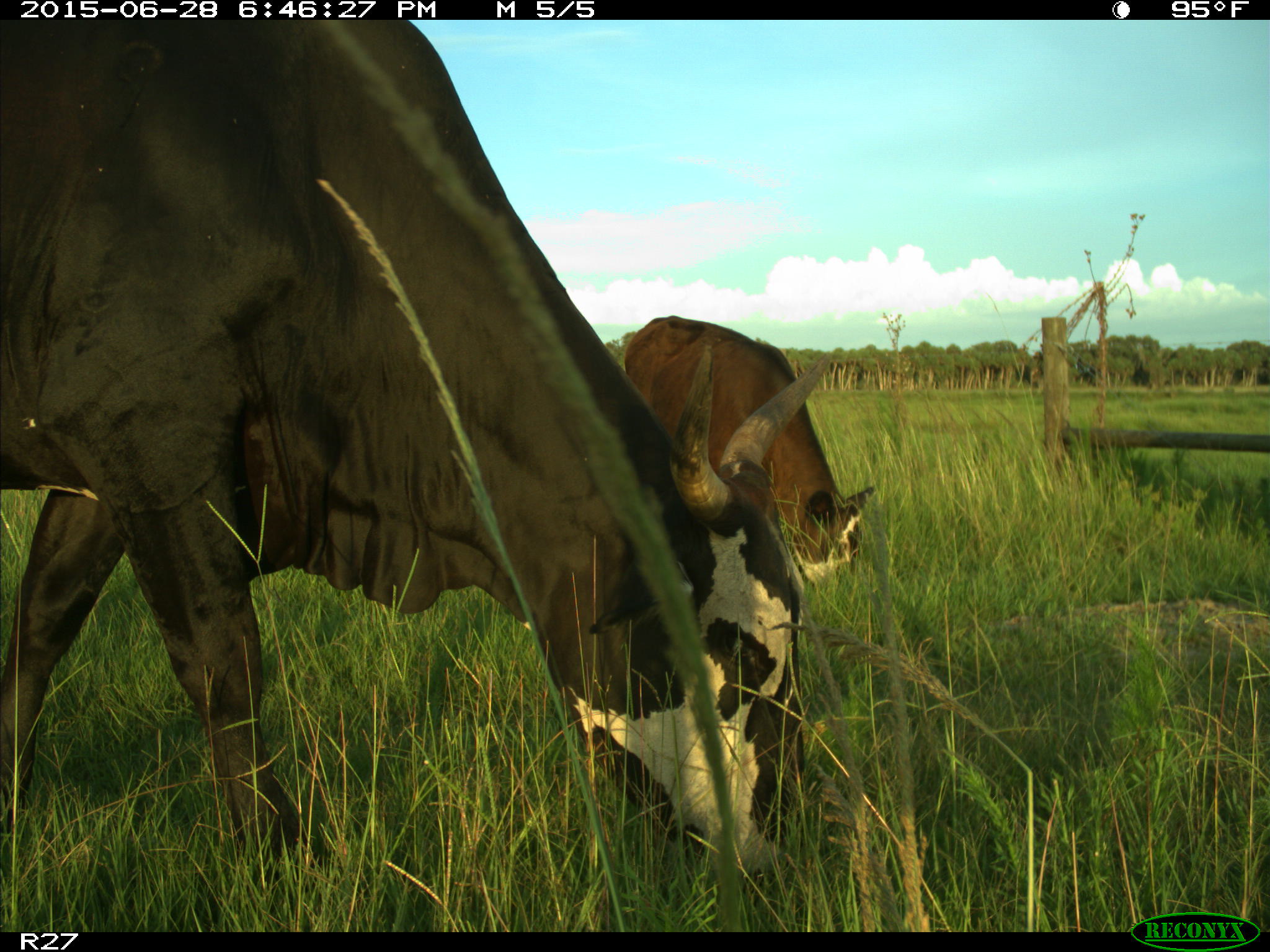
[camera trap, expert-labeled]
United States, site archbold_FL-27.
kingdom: Animalia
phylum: Chordata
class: Mammalia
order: Artiodactyla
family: Bovidae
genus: Bos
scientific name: Bos taurus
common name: domestic cow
Bos taurus (domestic cow).